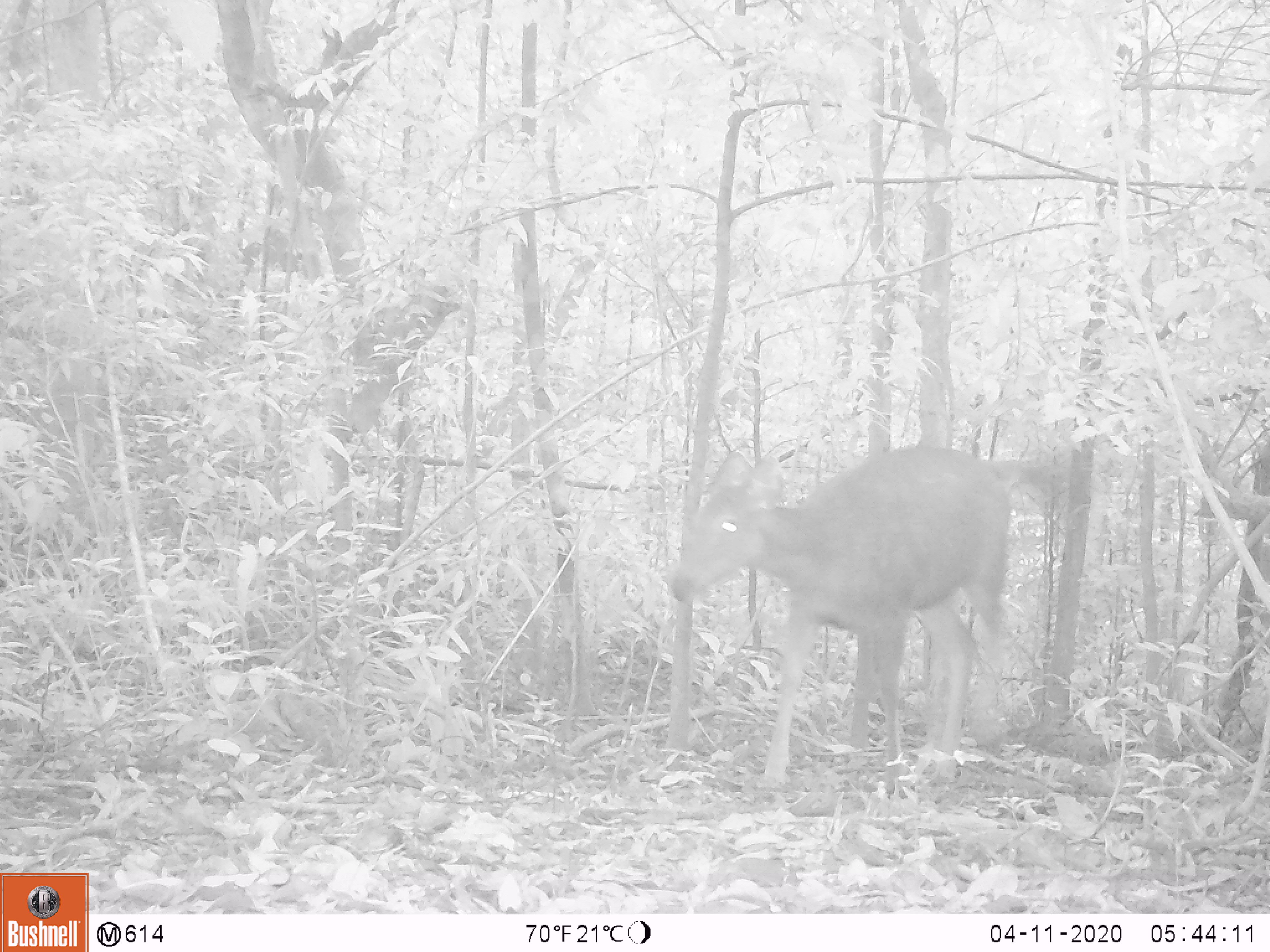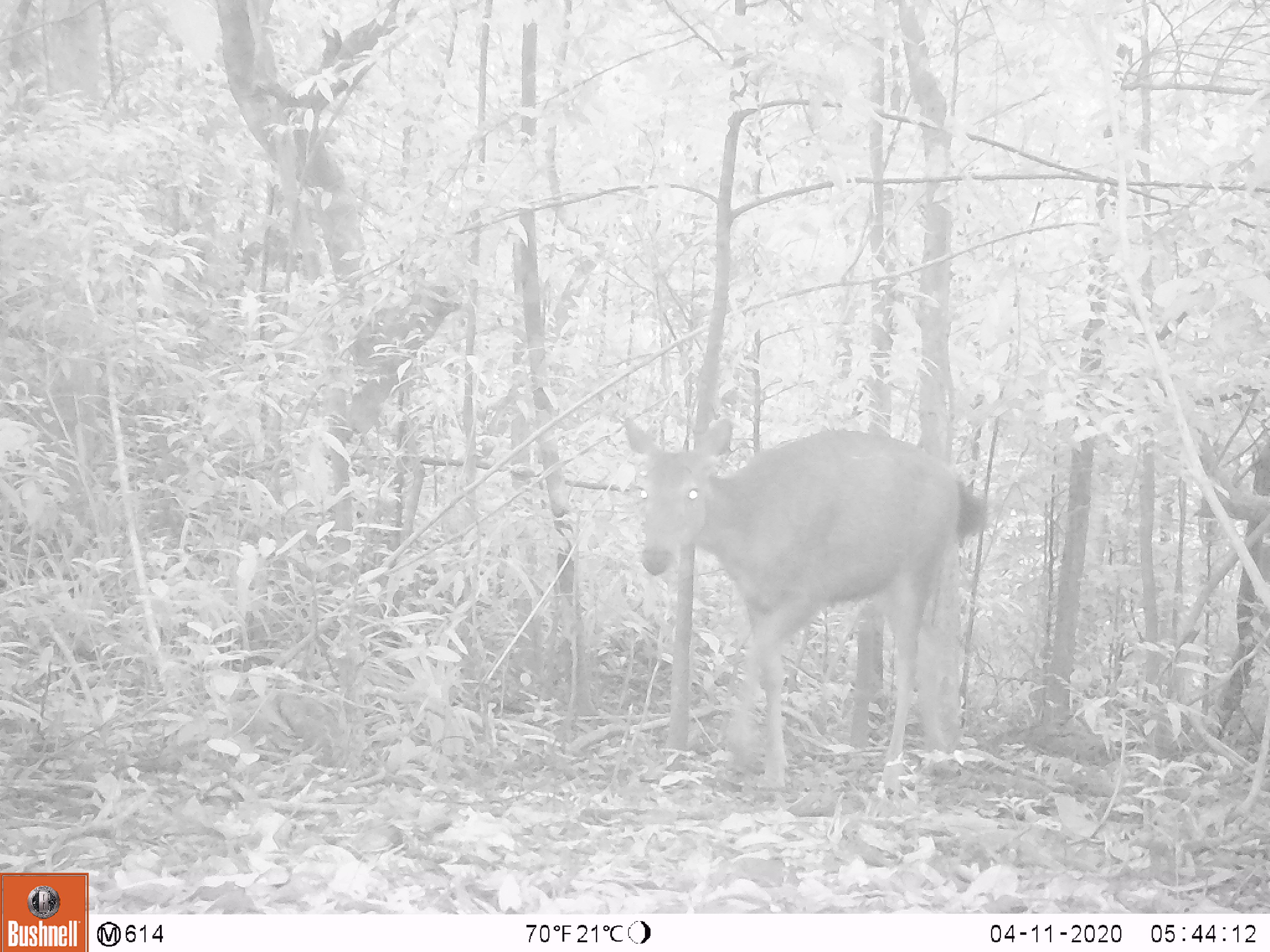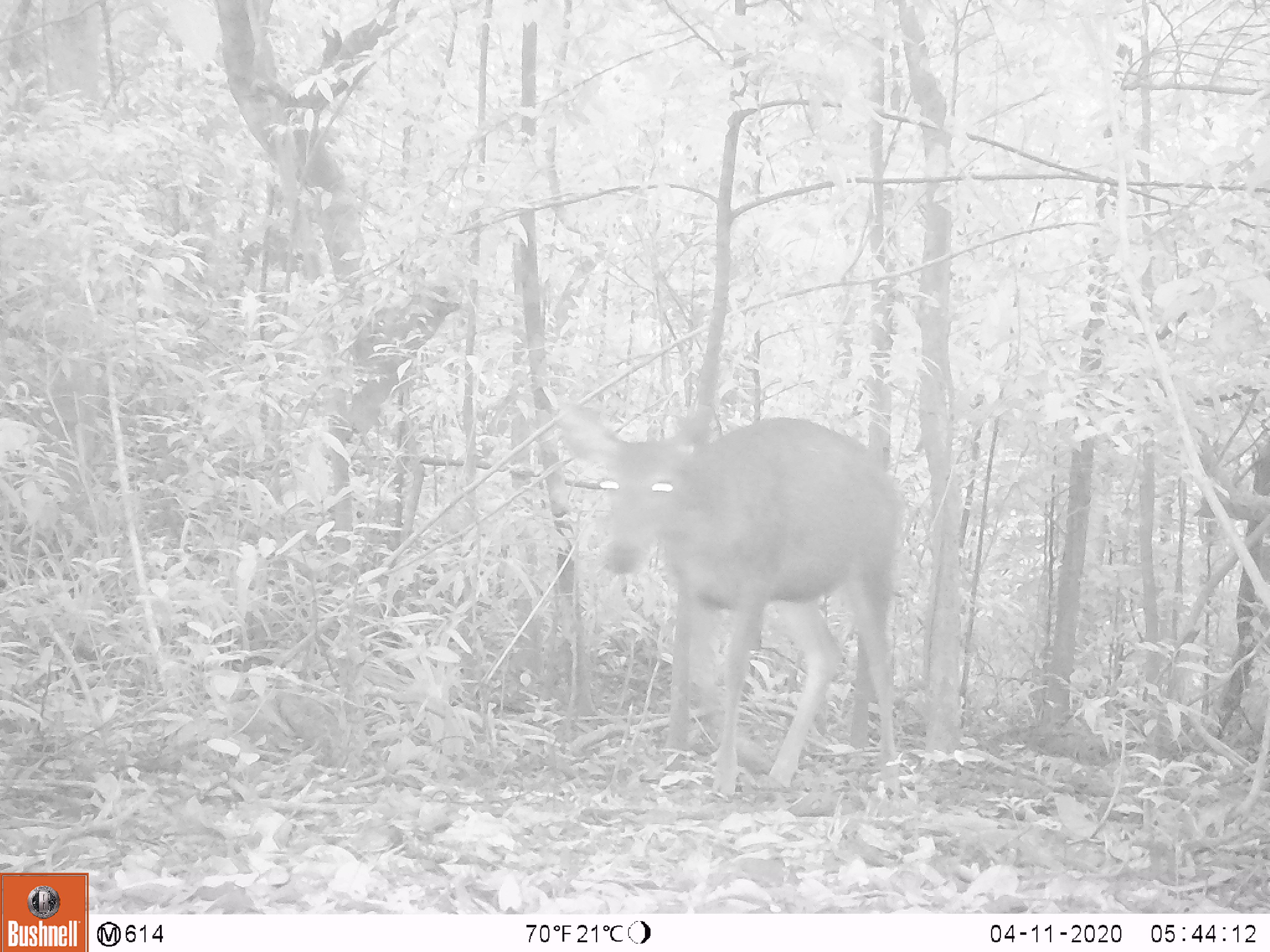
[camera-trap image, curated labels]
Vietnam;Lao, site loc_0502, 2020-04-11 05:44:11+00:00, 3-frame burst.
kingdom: Animalia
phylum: Chordata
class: Mammalia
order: Artiodactyla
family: Cervidae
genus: Rusa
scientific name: Rusa unicolor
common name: sambar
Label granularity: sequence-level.